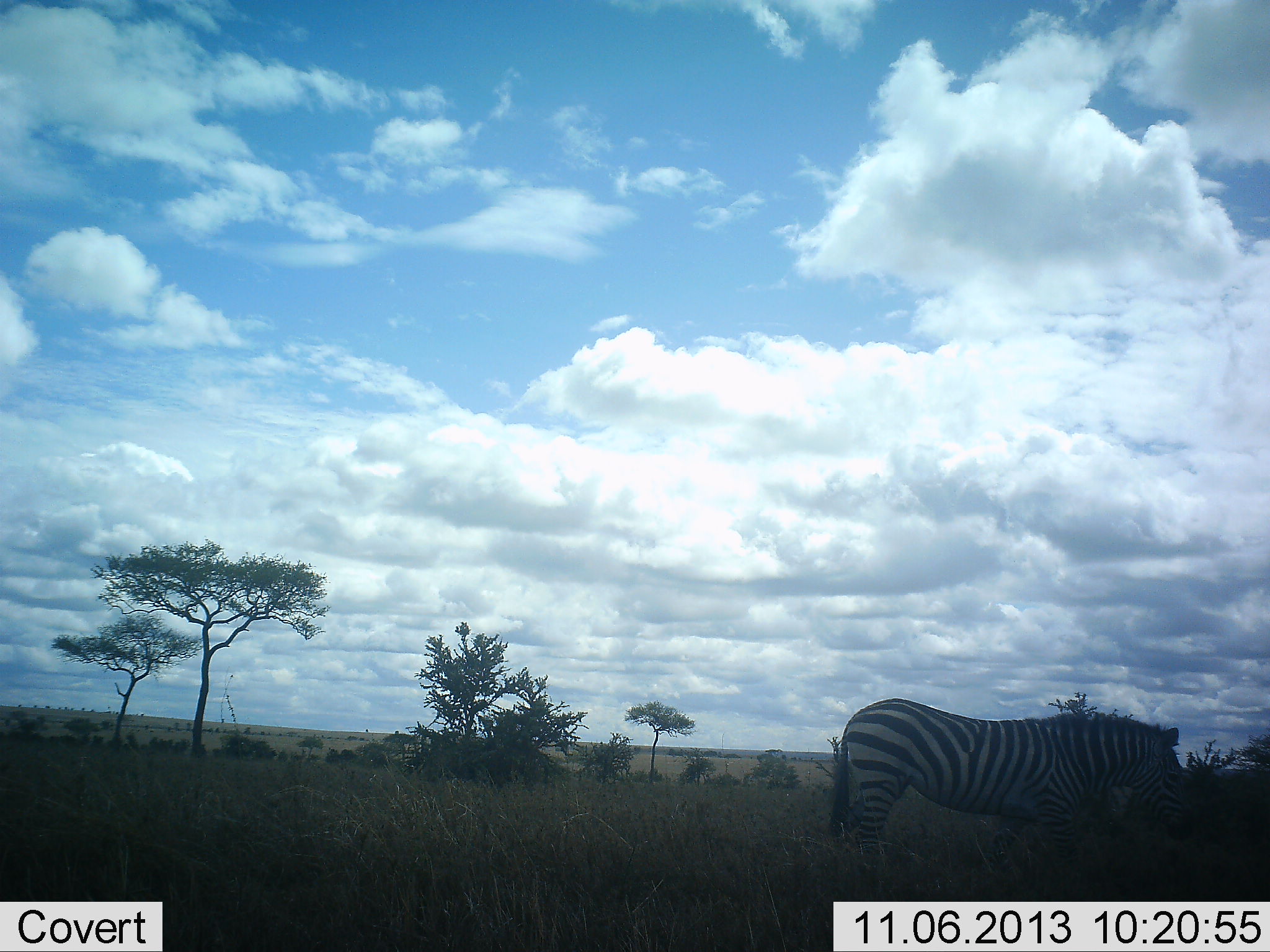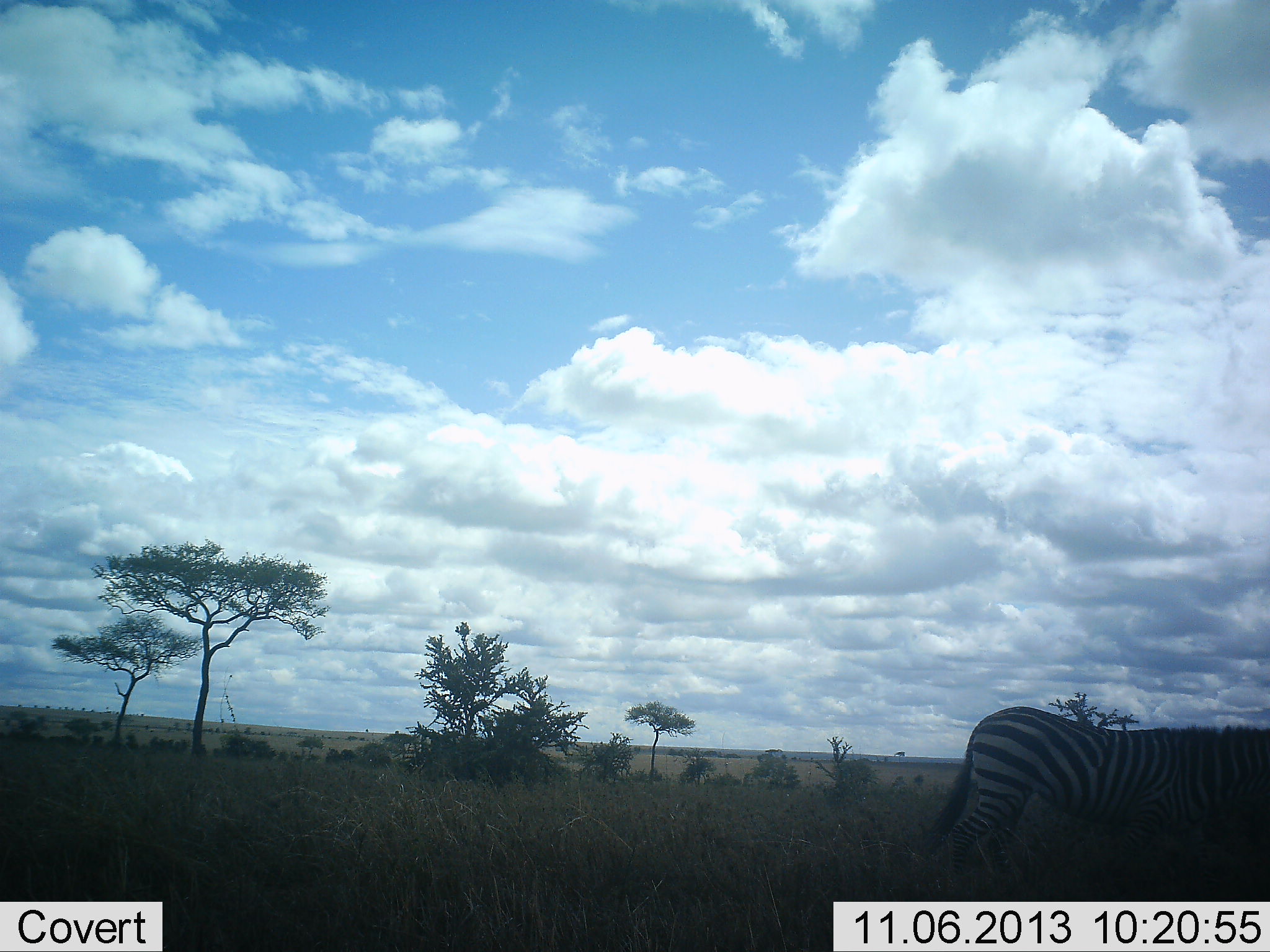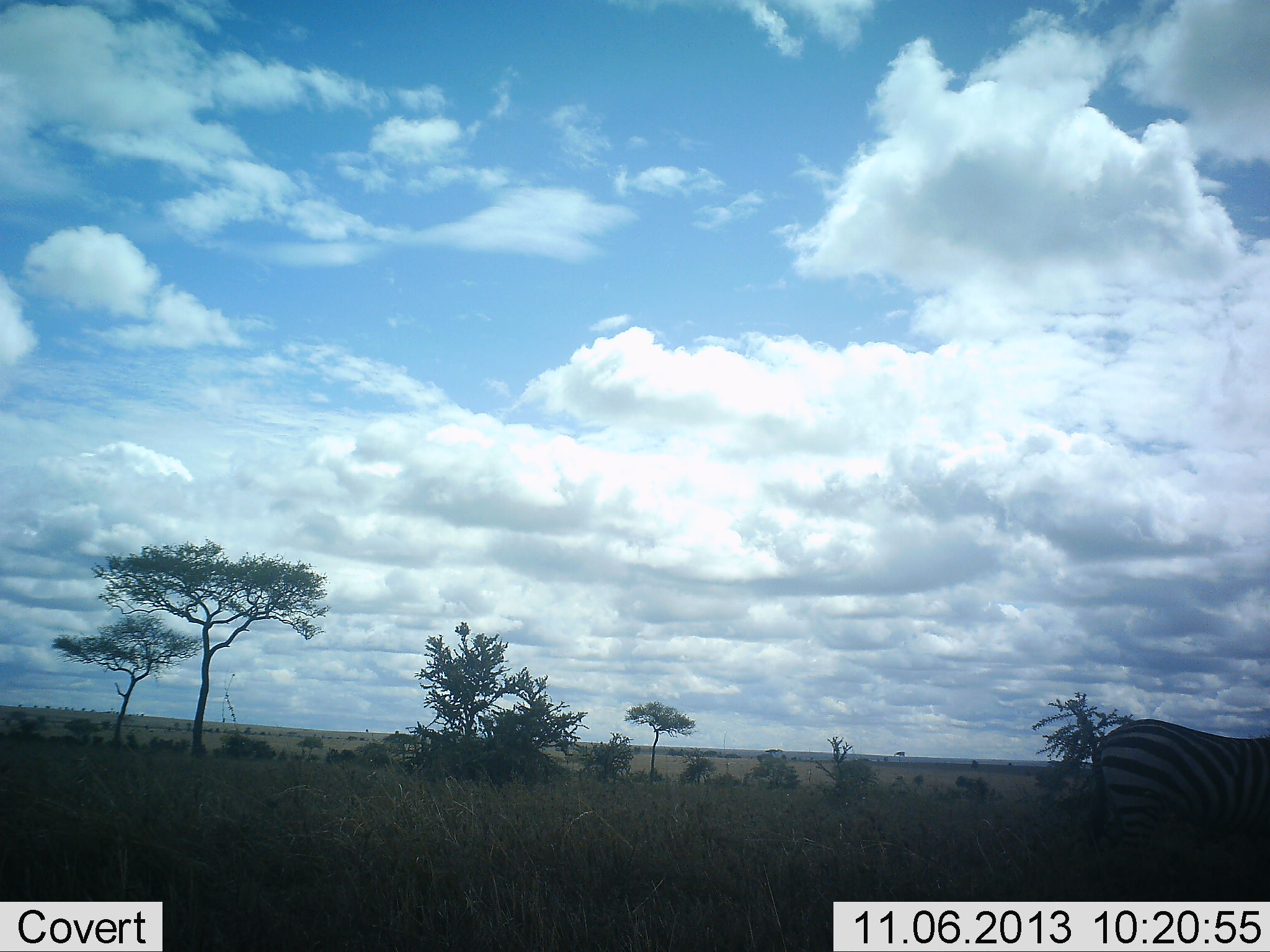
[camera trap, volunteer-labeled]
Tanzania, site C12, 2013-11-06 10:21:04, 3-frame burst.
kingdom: Animalia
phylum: Chordata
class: Mammalia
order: Perissodactyla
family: Equidae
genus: Equus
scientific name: Equus quagga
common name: plains zebra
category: zebra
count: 1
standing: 30%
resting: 0%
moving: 70%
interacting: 0%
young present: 0%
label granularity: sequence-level